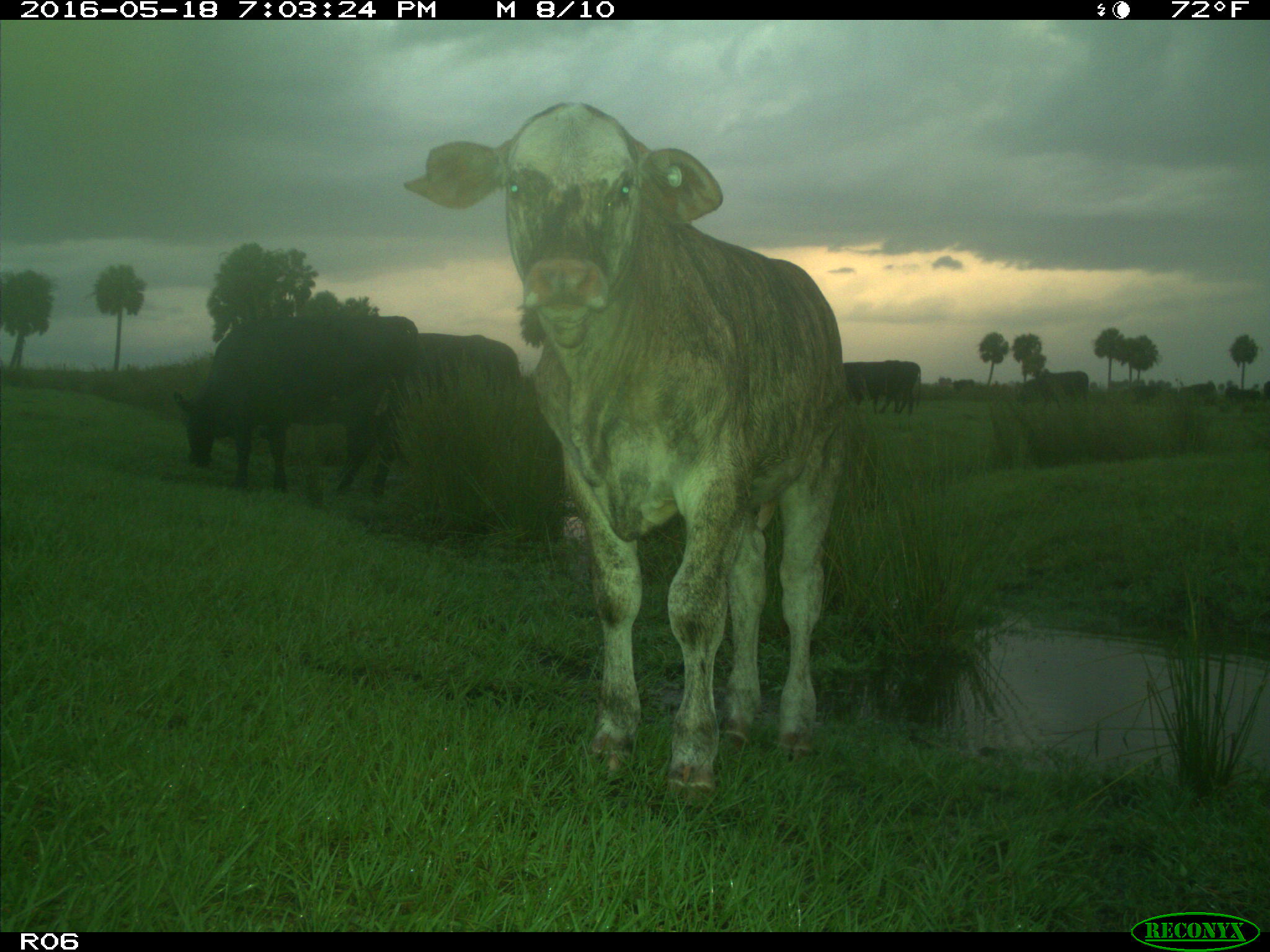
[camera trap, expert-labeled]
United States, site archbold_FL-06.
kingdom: Animalia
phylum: Chordata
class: Mammalia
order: Artiodactyla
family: Bovidae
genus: Bos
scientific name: Bos taurus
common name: domestic cow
Bos taurus (domestic cow).